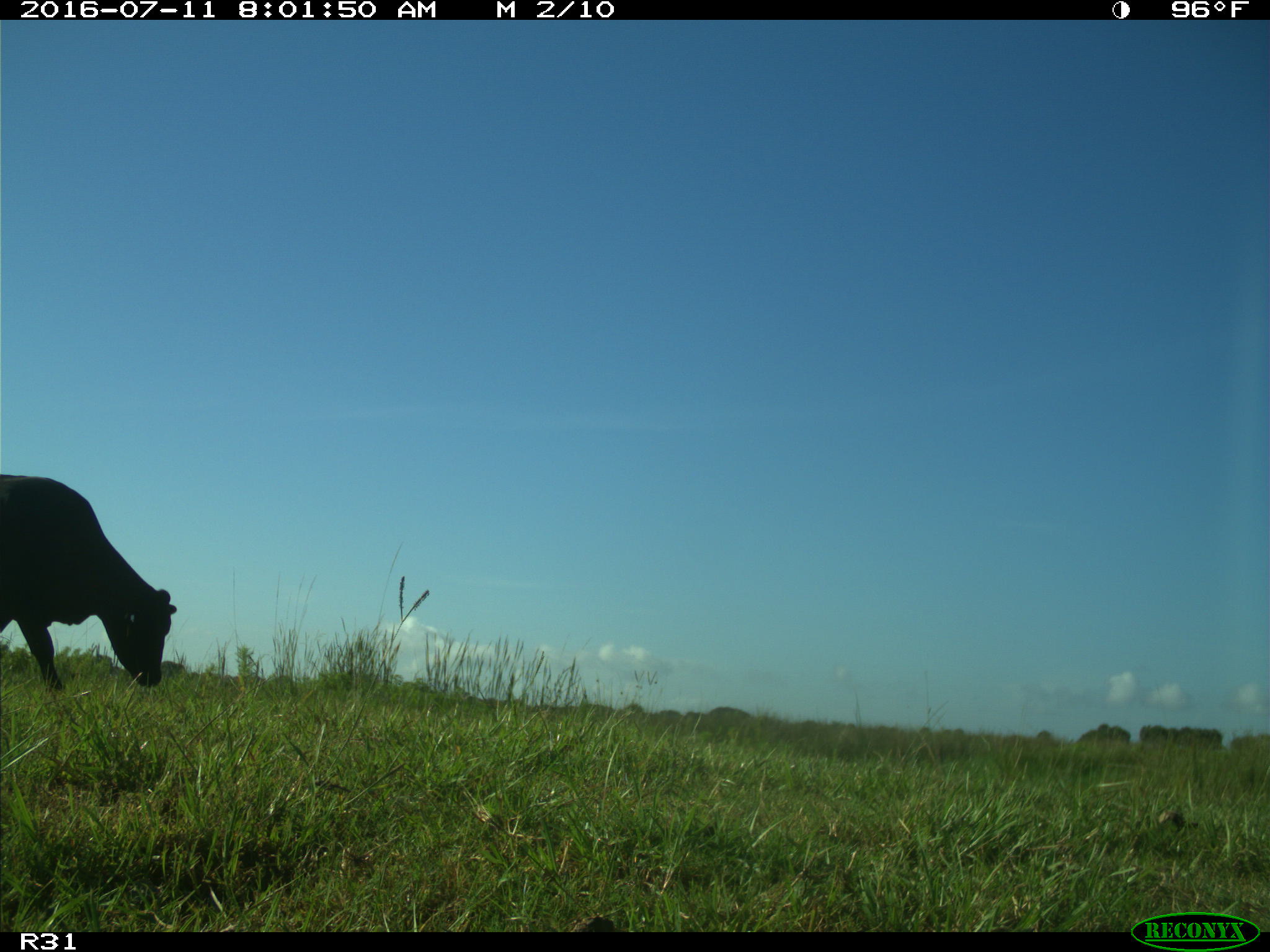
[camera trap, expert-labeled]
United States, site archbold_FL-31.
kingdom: Animalia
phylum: Chordata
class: Mammalia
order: Artiodactyla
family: Bovidae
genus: Bos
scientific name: Bos taurus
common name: domestic cow